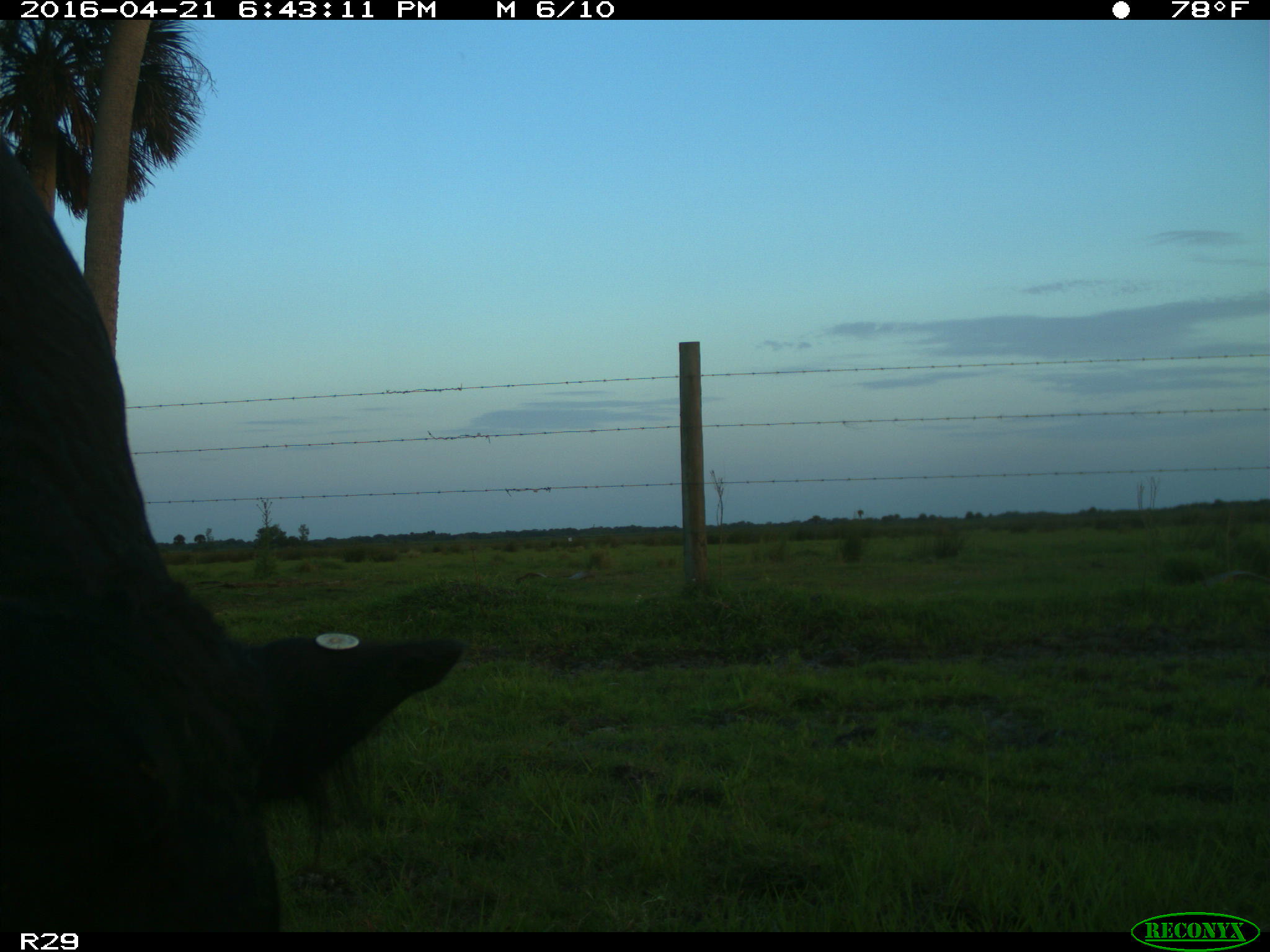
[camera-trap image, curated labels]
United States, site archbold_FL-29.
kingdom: Animalia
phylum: Chordata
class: Mammalia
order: Artiodactyla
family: Bovidae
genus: Bos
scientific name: Bos taurus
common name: domestic cow